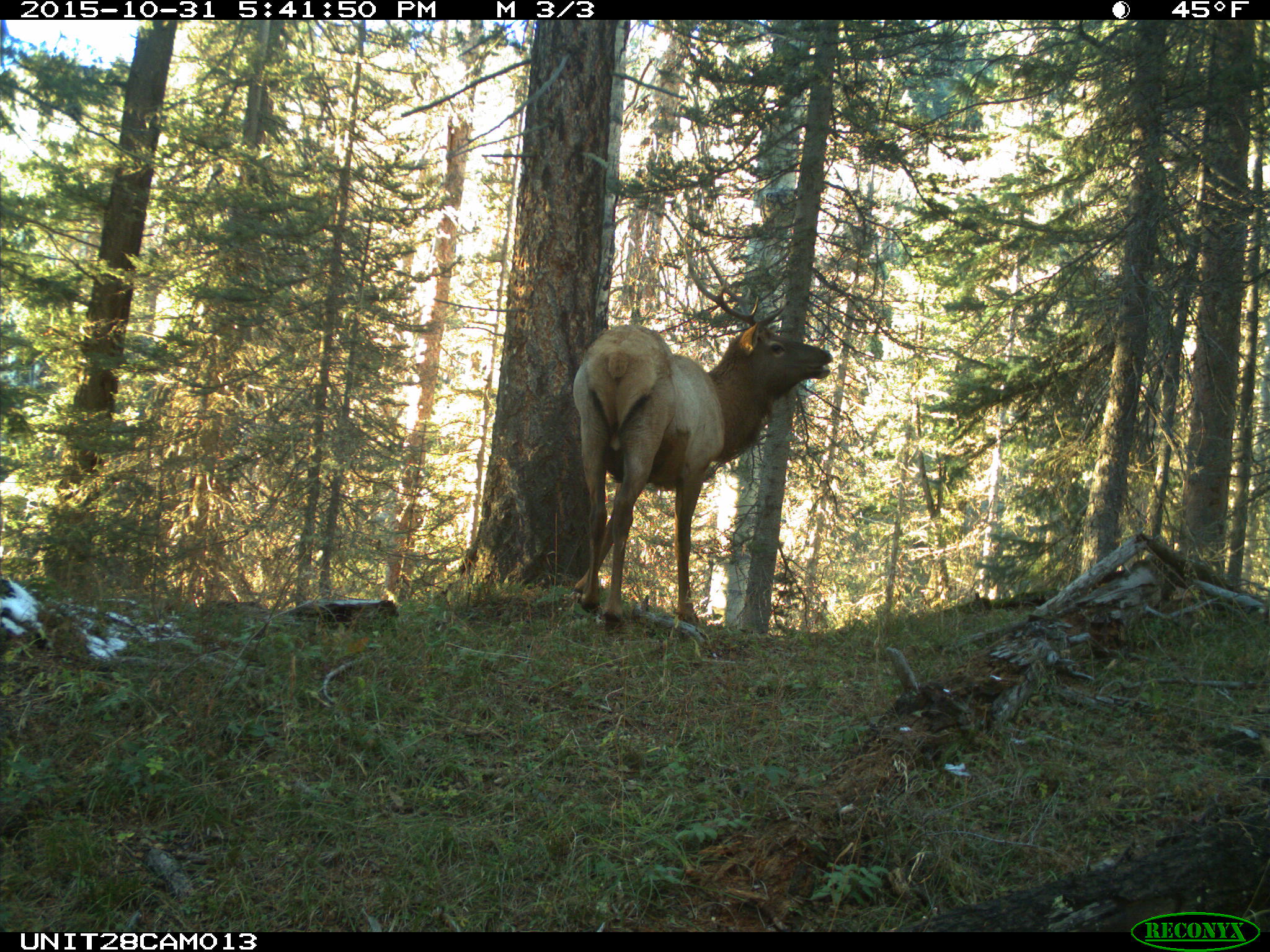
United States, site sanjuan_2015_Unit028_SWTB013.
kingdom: Animalia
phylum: Chordata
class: Mammalia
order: Artiodactyla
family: Cervidae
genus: Cervus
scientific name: Cervus elaphus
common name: red deer